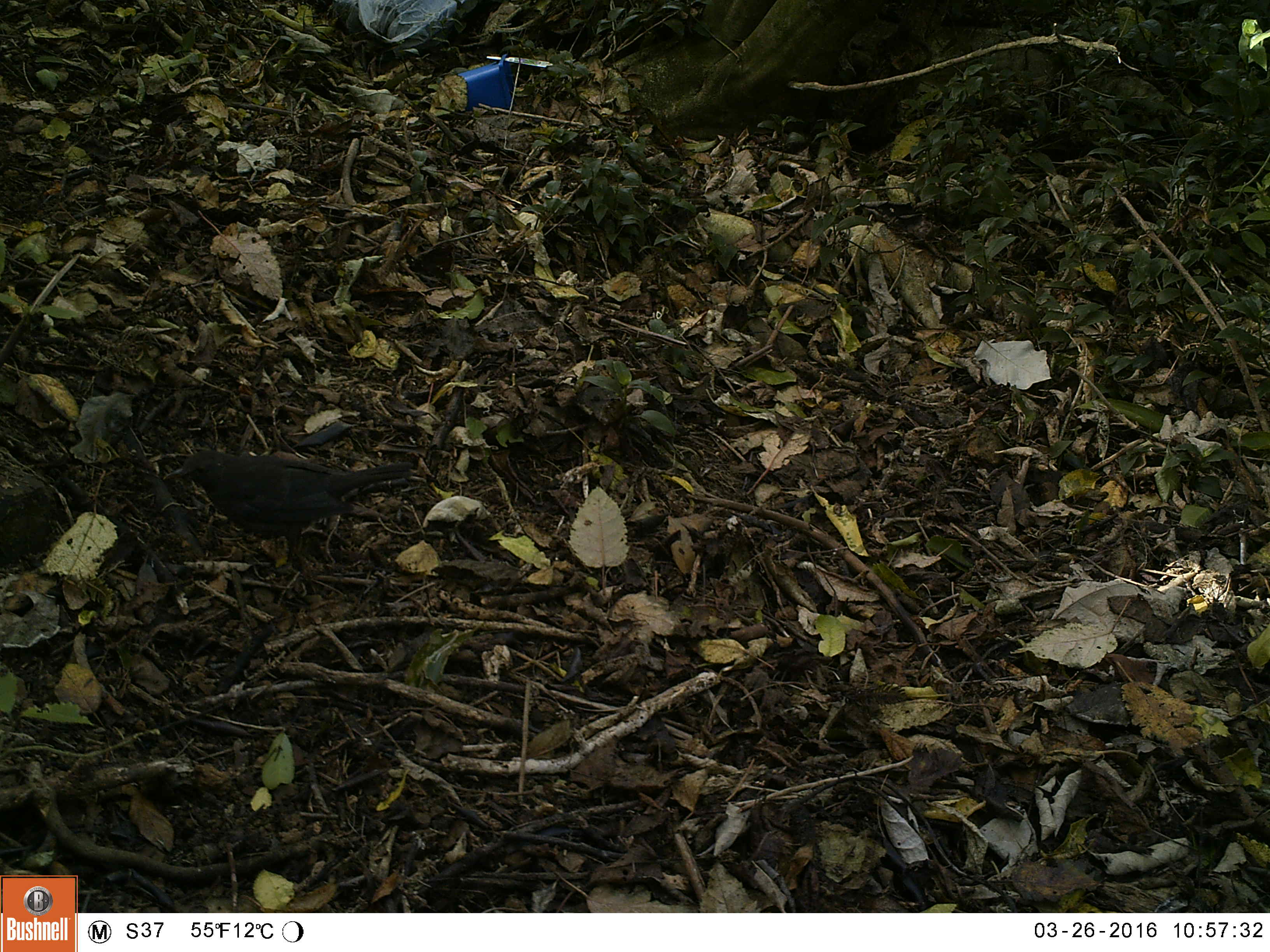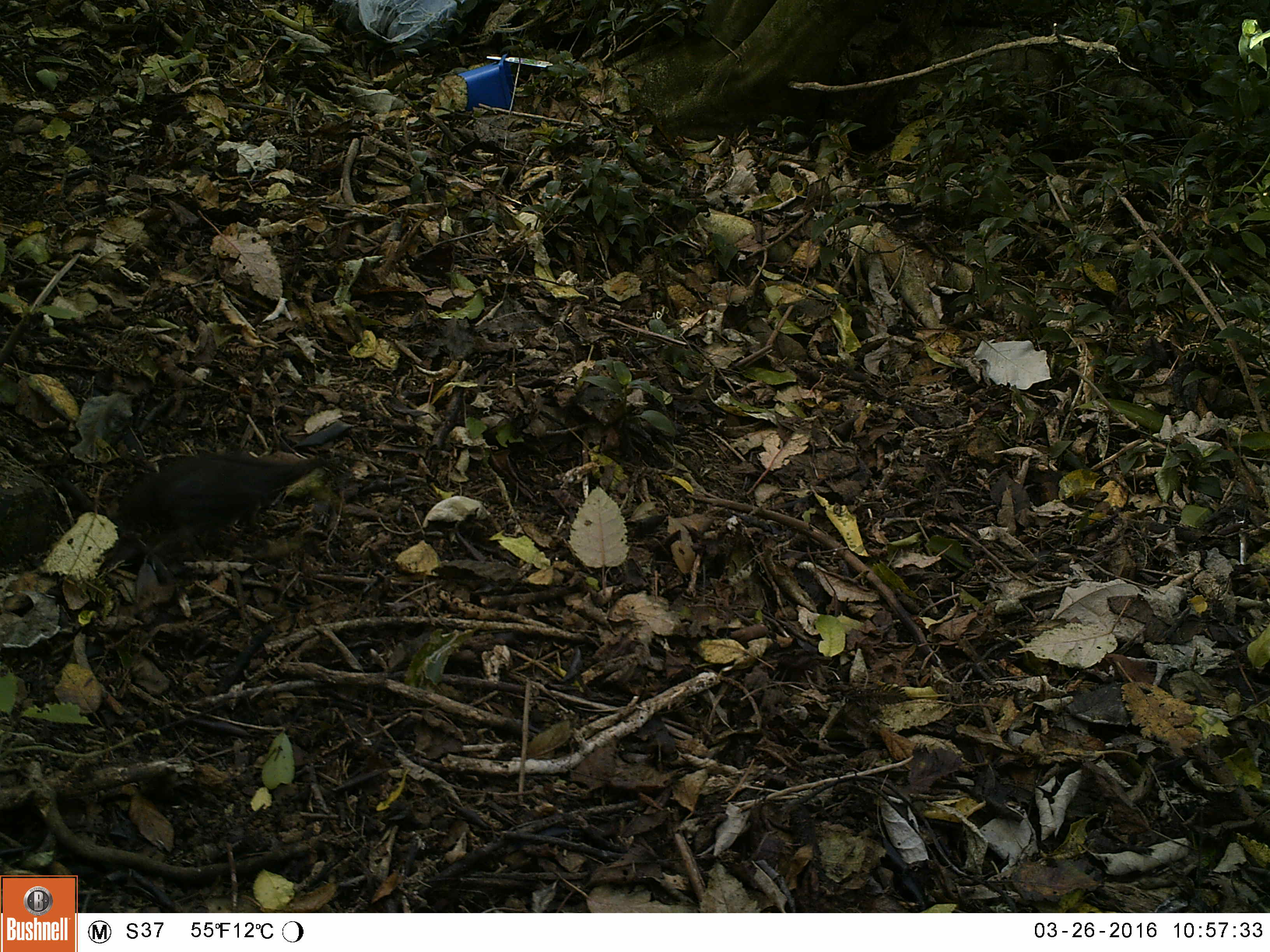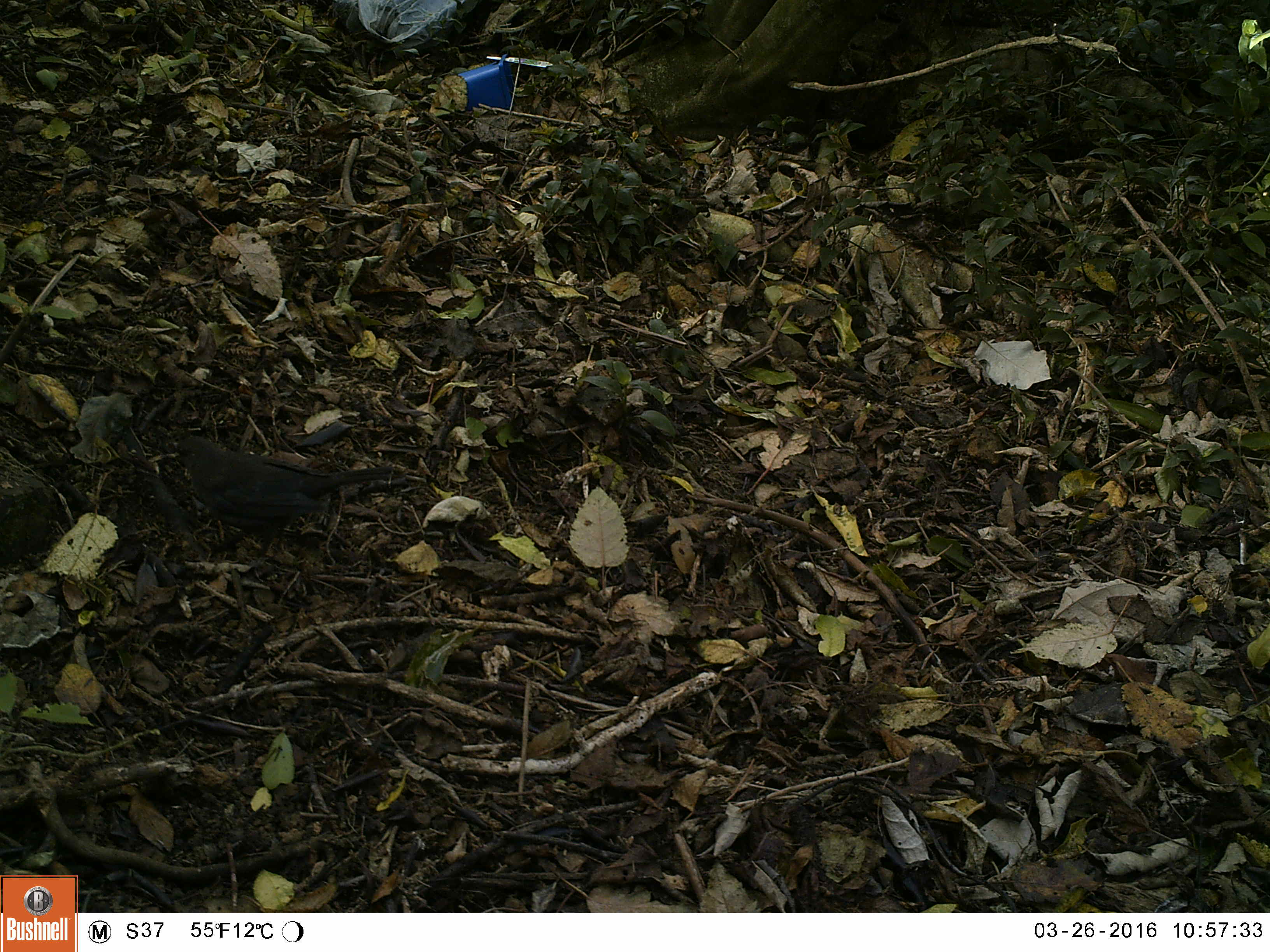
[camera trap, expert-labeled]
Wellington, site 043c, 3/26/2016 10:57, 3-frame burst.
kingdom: Animalia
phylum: Chordata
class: Aves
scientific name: Aves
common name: bird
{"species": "bird (Aves)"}